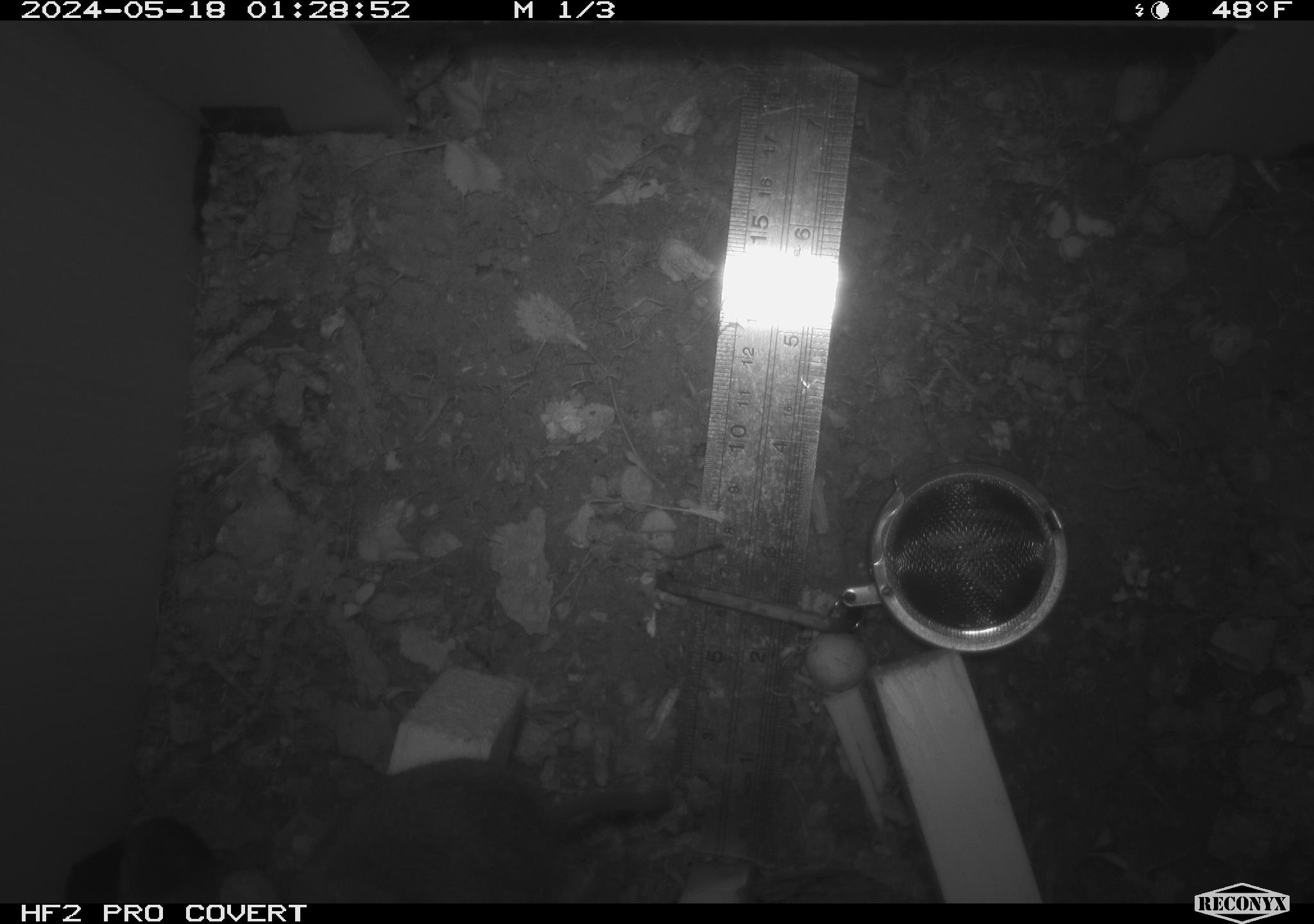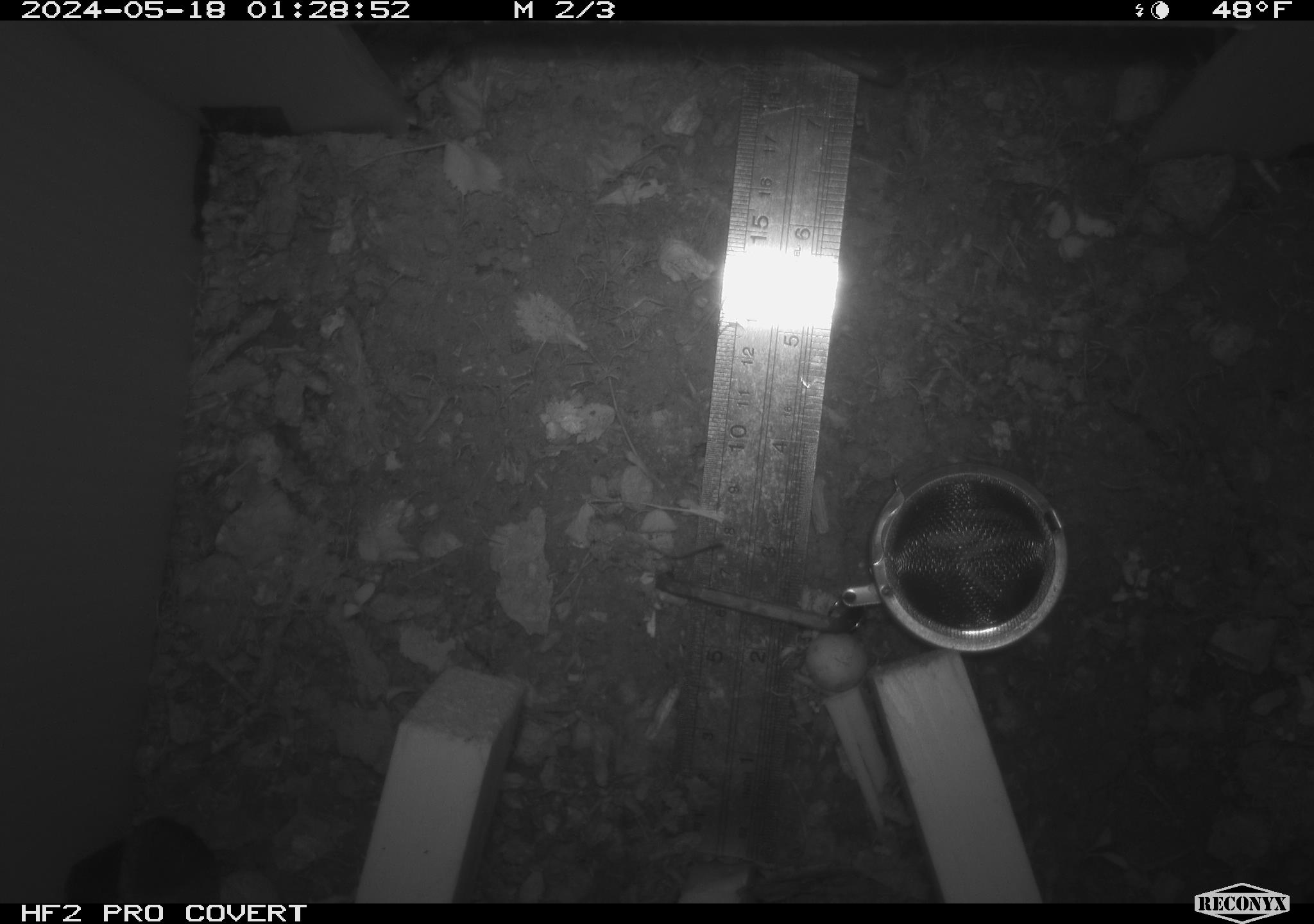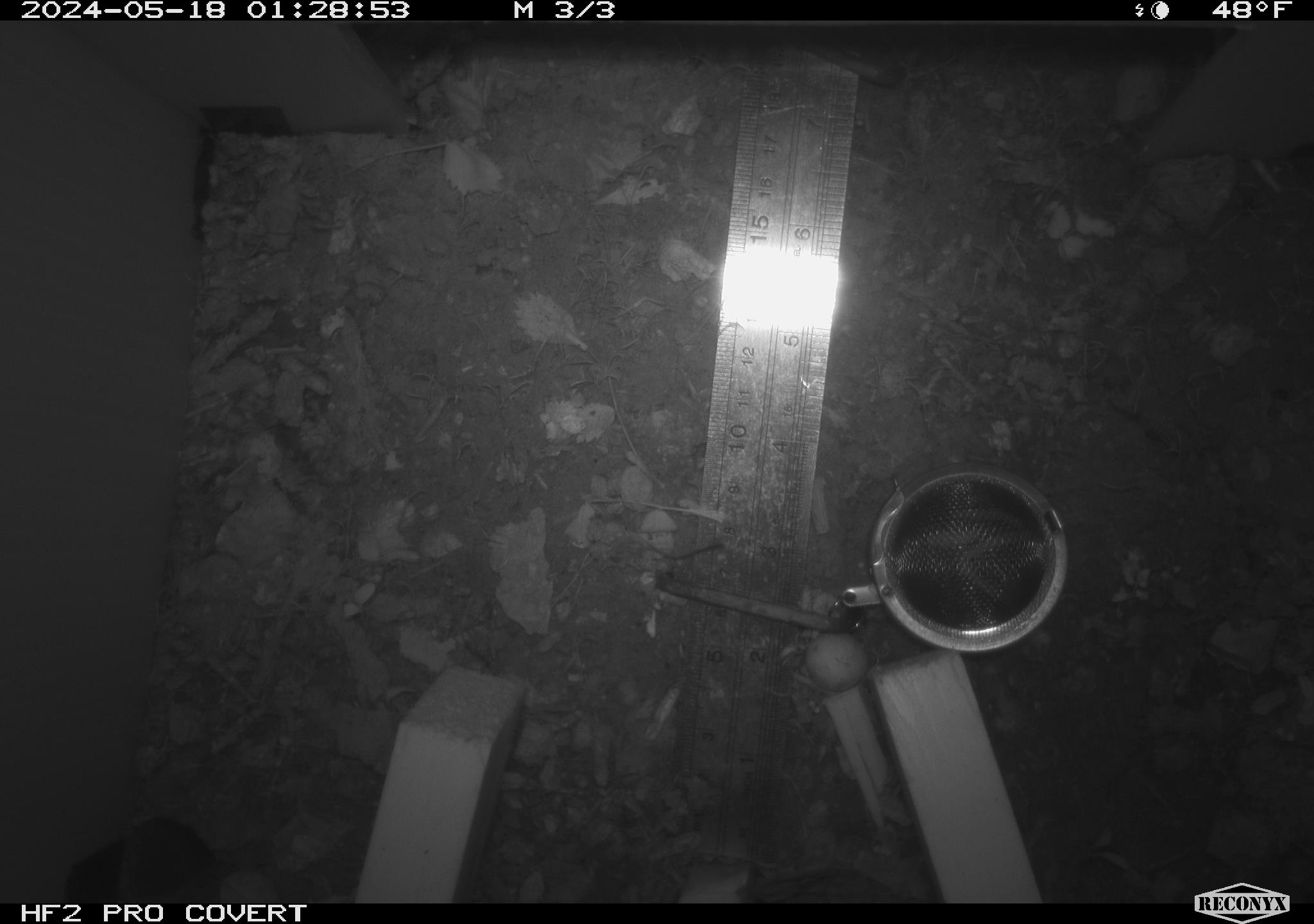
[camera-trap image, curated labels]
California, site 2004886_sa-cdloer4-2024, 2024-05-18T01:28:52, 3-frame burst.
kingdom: Animalia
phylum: Chordata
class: Mammalia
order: Rodentia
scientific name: Rodentia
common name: mouse species